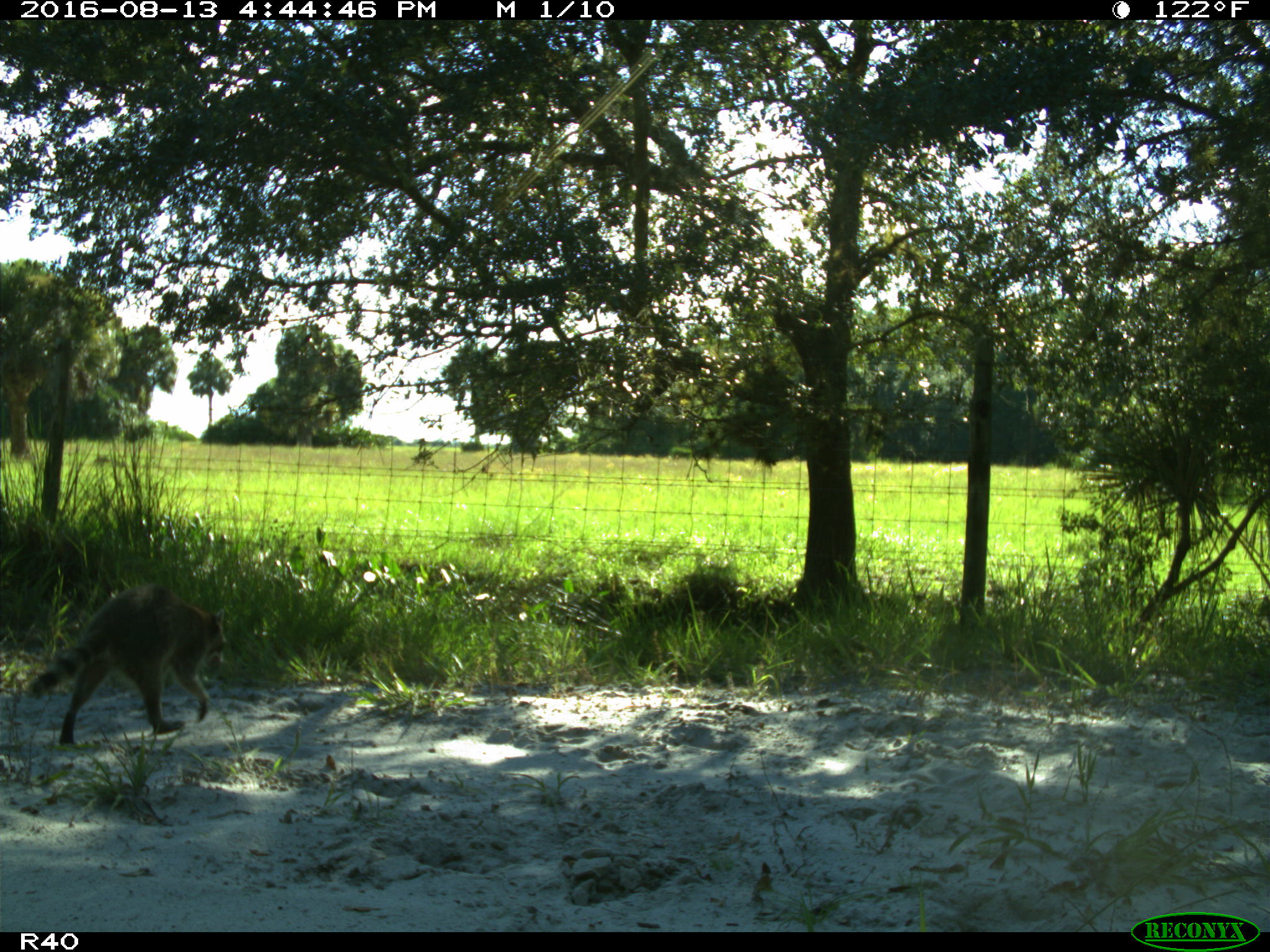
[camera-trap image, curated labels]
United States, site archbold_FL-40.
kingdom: Animalia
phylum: Chordata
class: Mammalia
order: Carnivora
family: Procyonidae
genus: Procyon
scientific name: Procyon lotor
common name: common raccoon